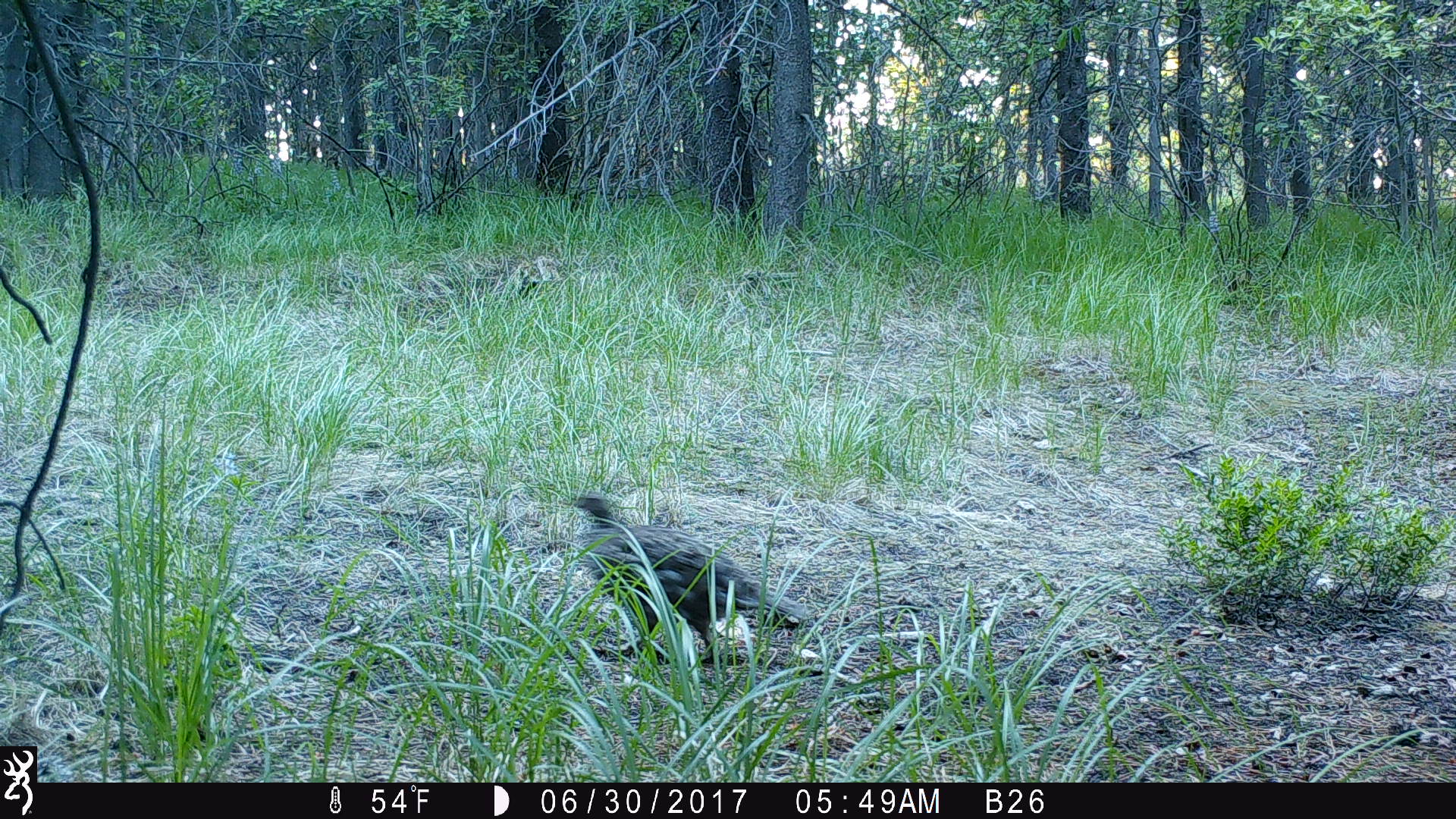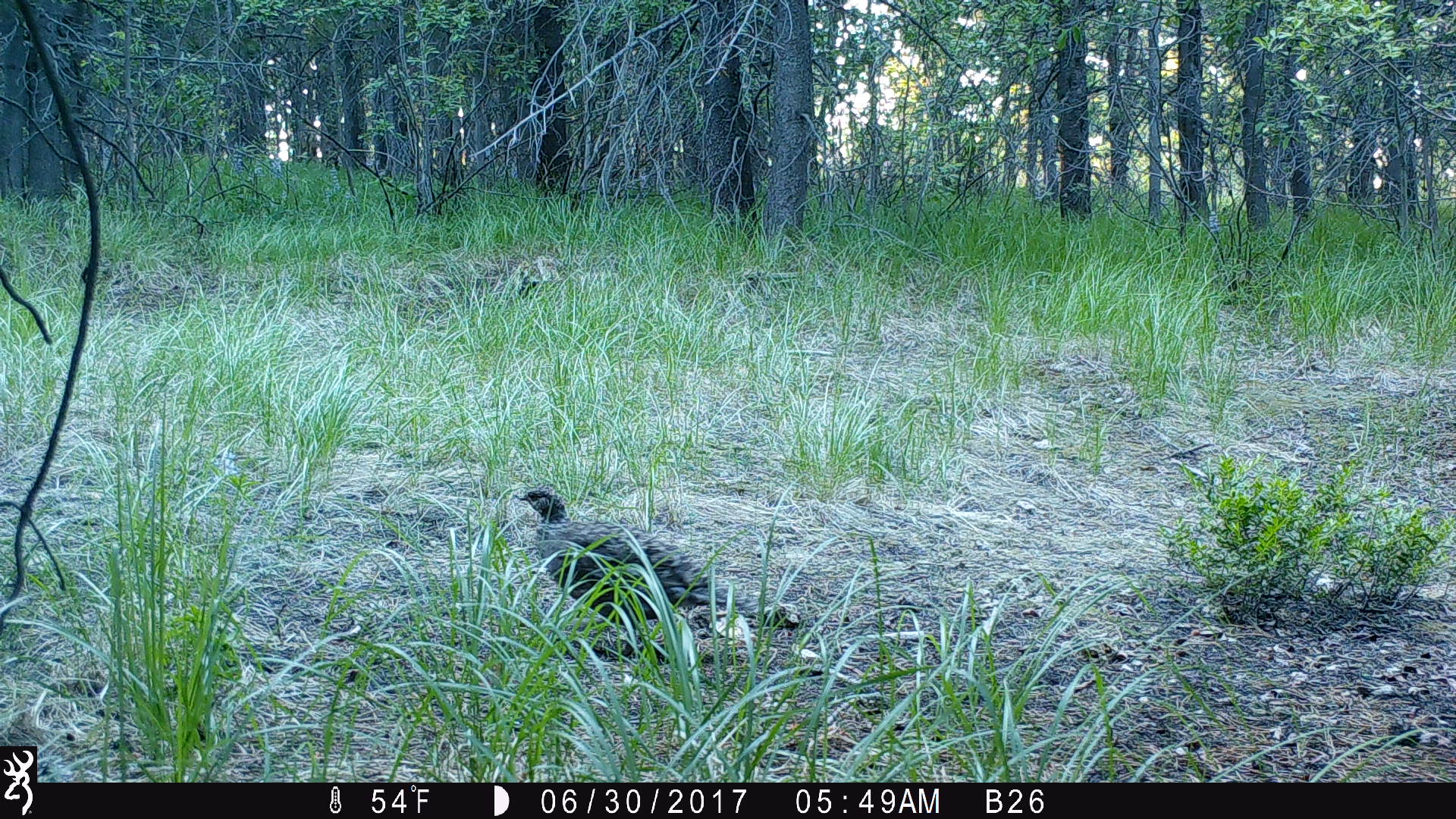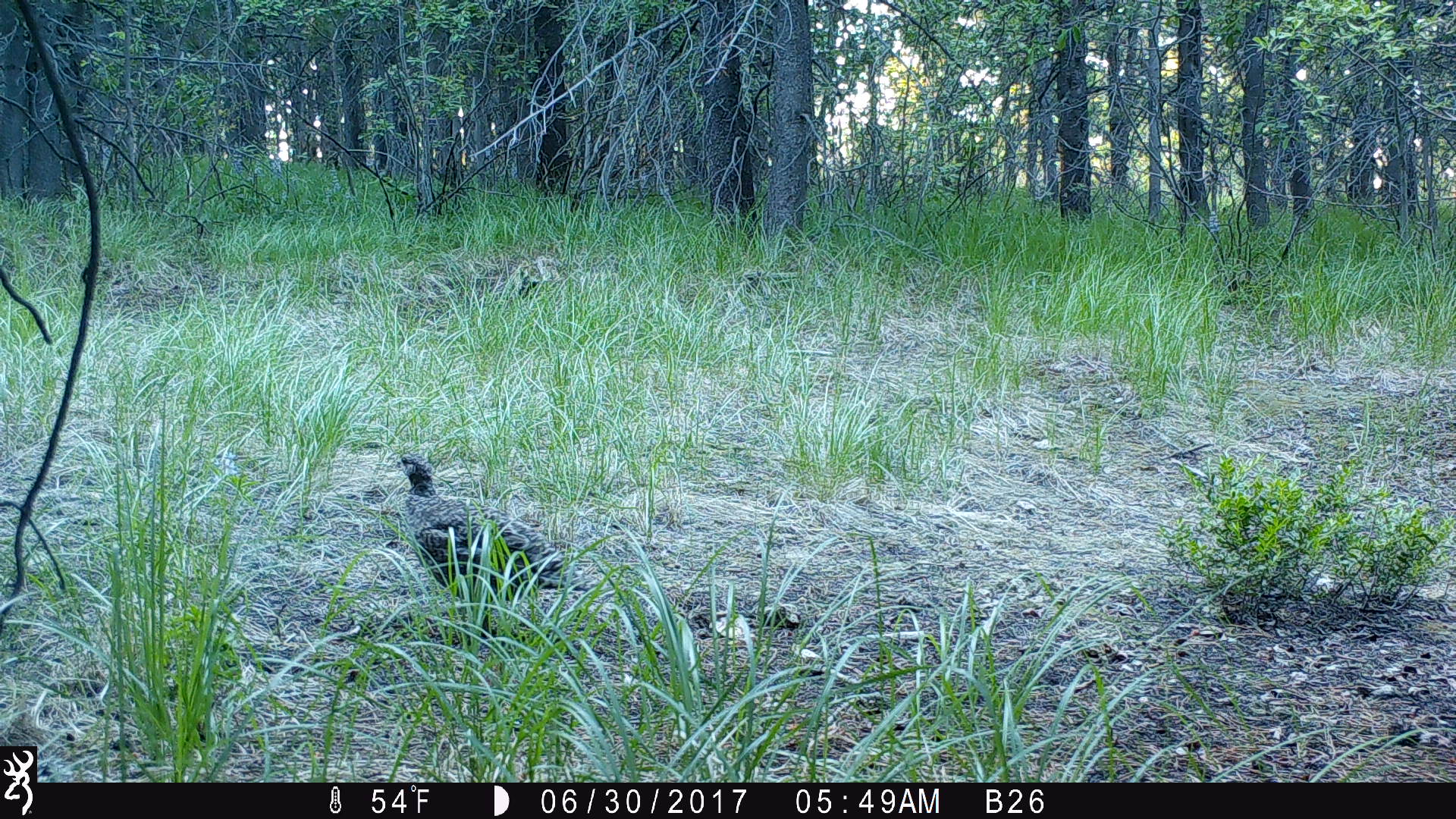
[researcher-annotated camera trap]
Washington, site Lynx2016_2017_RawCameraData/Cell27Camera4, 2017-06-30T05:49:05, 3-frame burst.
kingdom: Animalia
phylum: Chordata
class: Aves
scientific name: Aves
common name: birds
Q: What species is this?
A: Aves (birds).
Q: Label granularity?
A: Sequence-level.